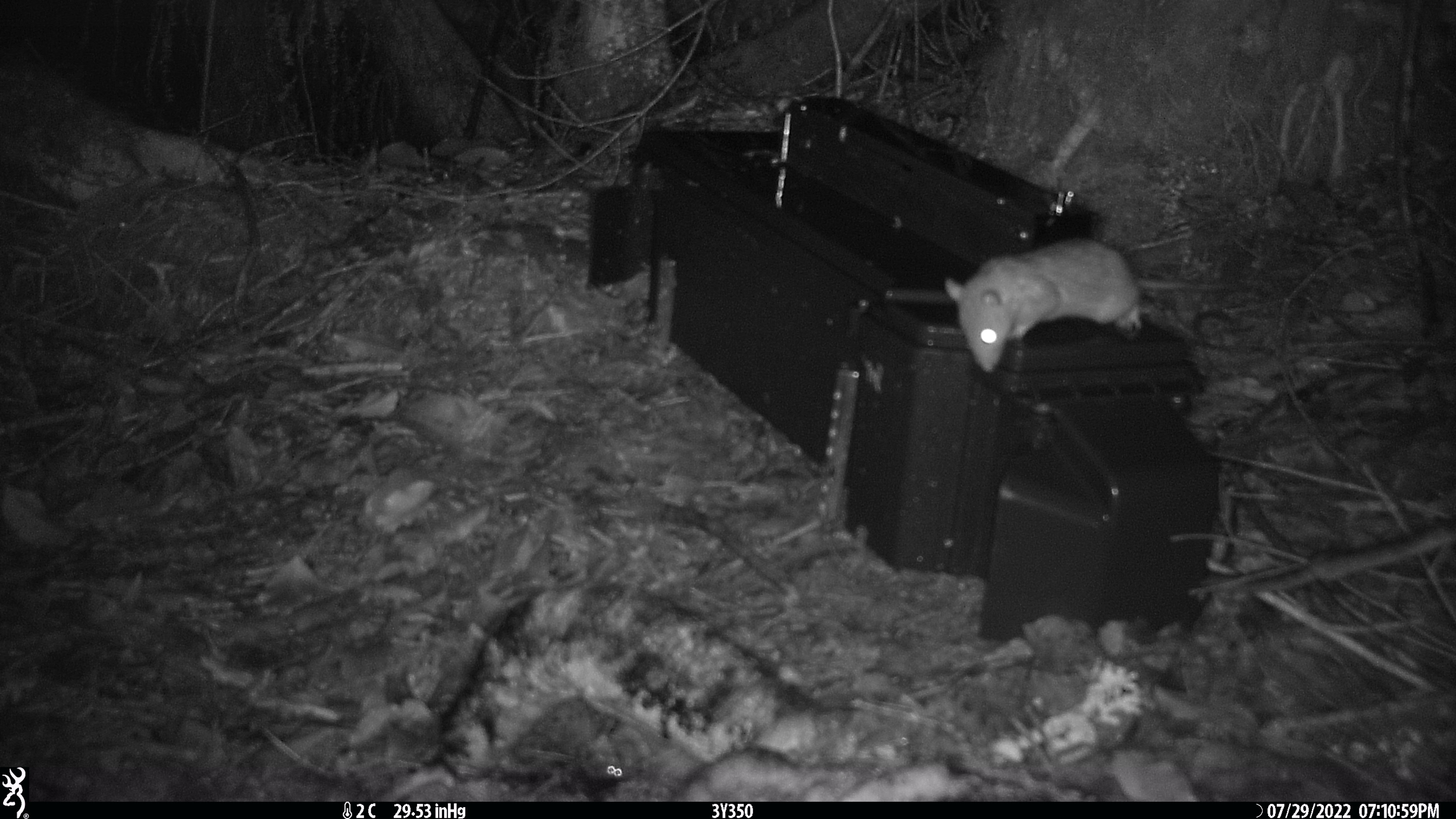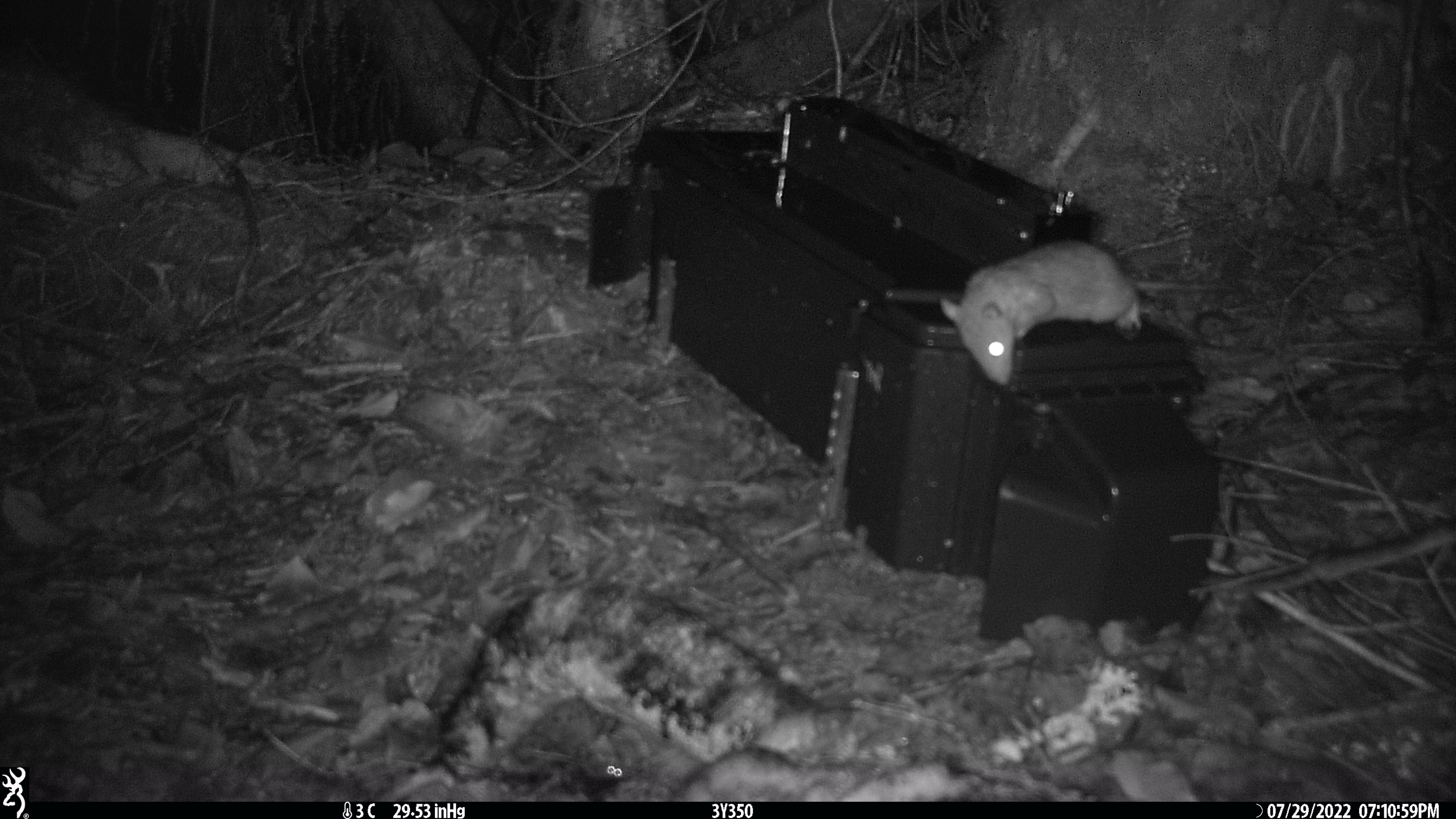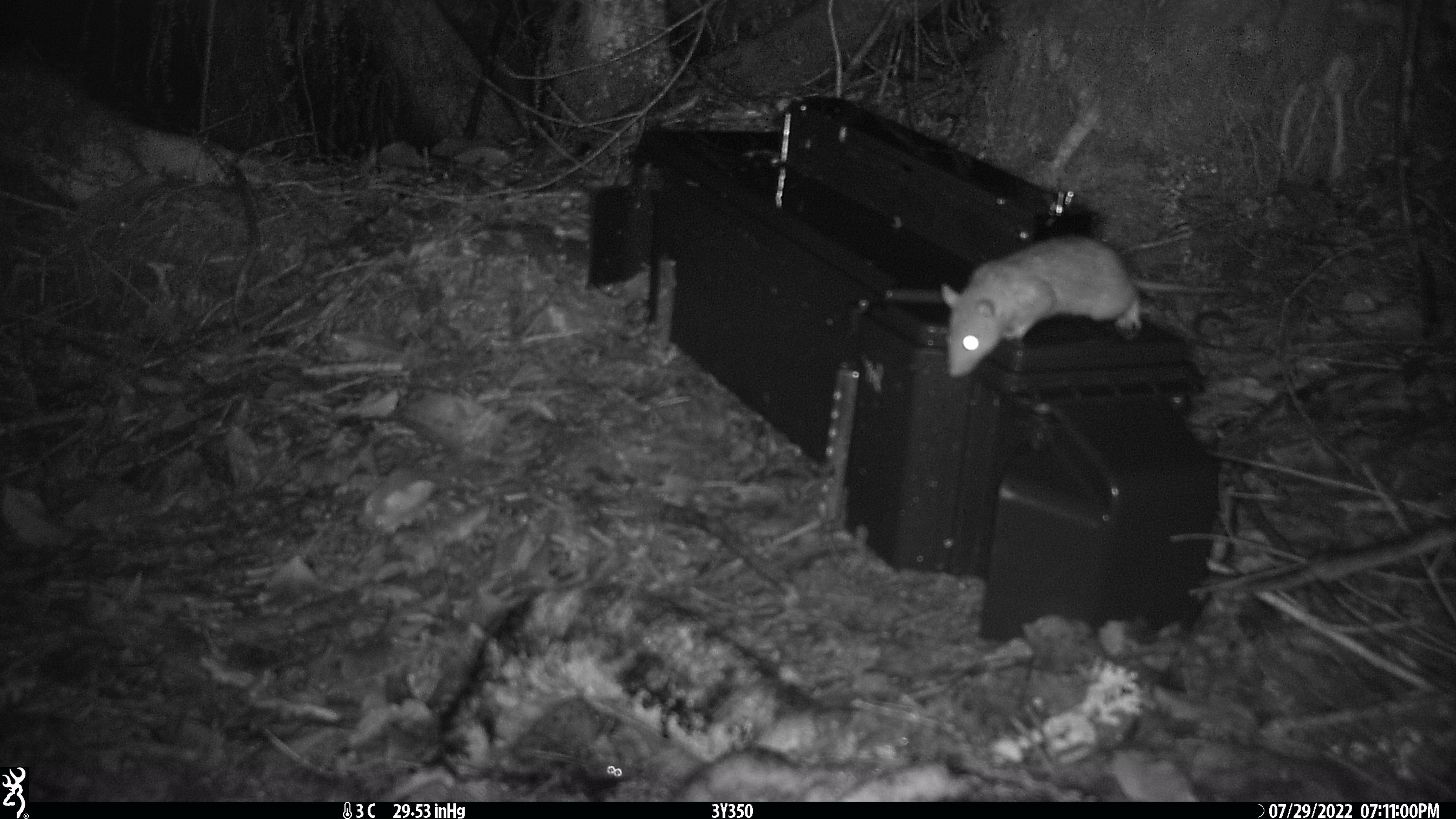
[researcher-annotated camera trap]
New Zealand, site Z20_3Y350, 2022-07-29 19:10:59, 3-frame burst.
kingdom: Animalia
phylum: Chordata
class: Mammalia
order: Rodentia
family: Muridae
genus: Rattus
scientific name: Rattus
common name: rat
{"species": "rat (Rattus)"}